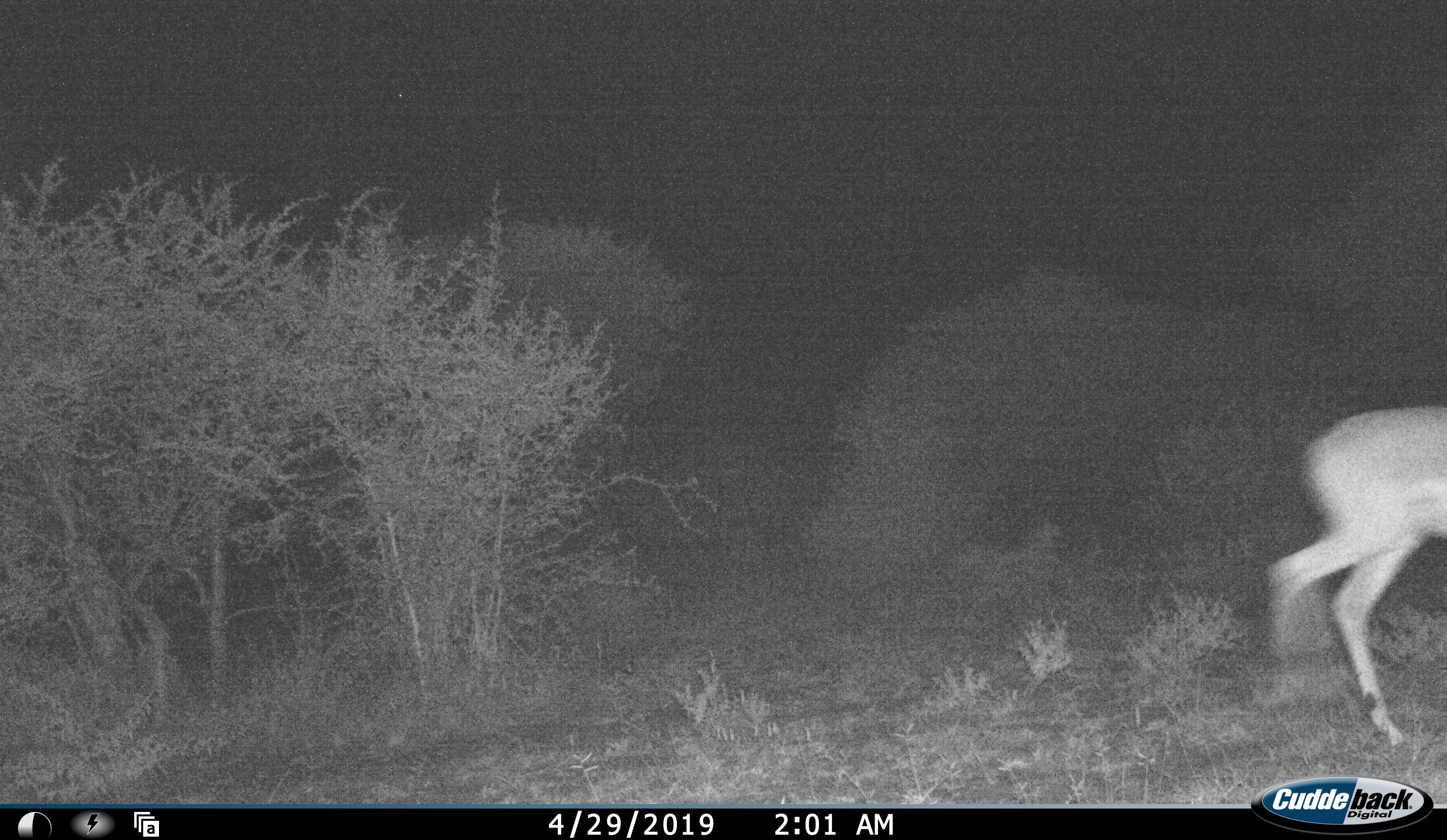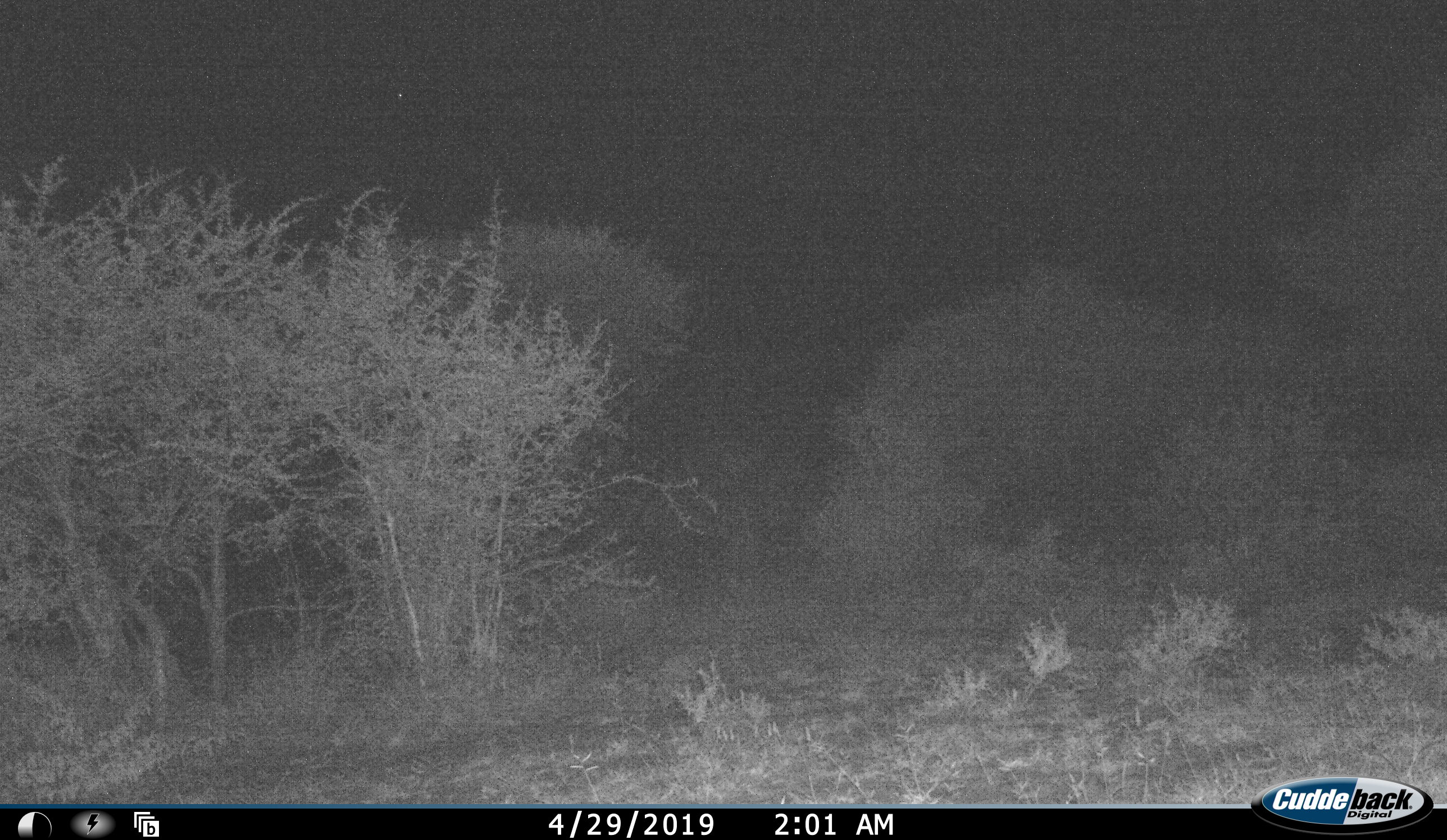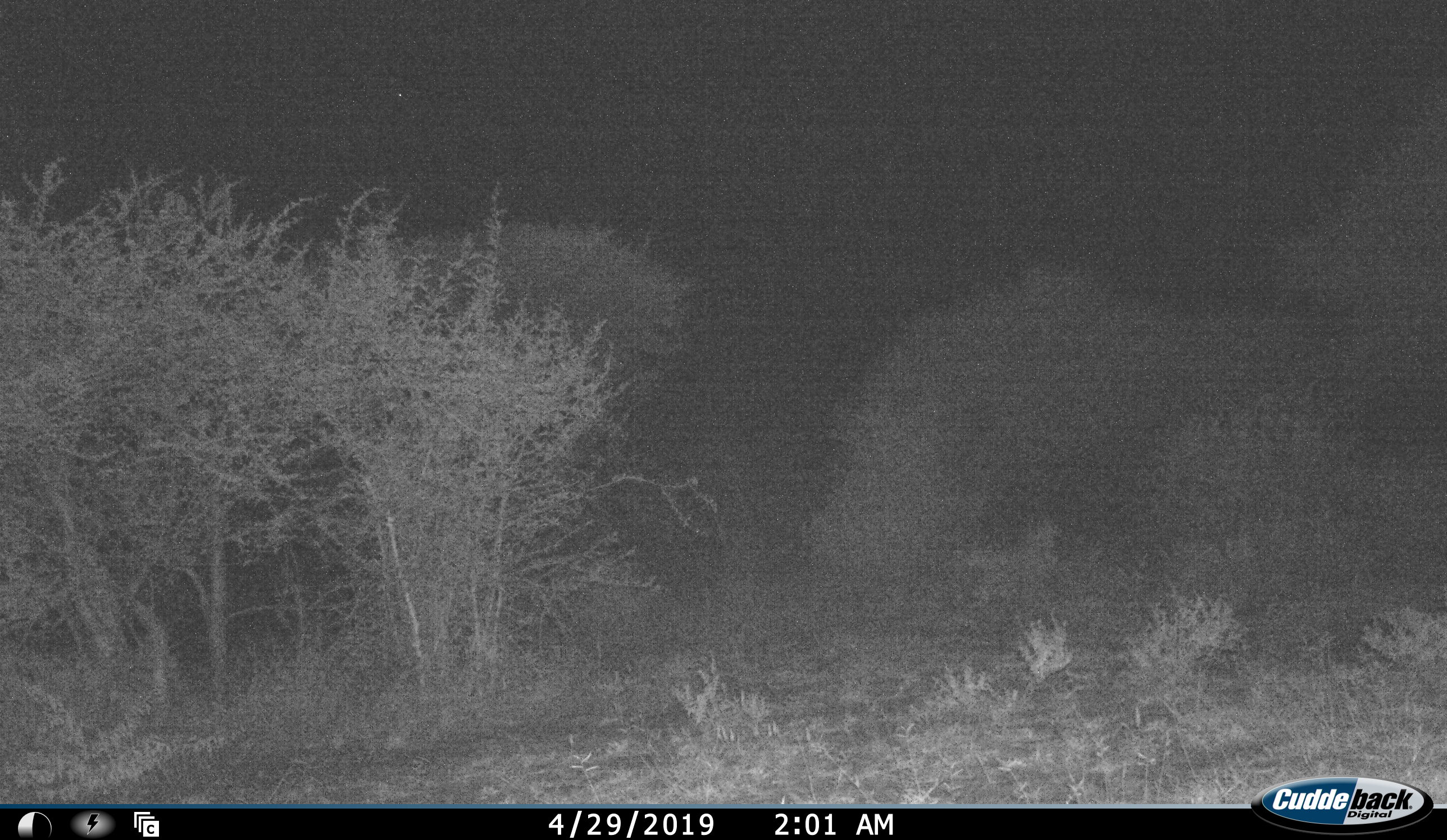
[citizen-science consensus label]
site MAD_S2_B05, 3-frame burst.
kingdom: Animalia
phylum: Chordata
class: Mammalia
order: Artiodactyla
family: Bovidae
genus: Aepyceros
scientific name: Aepyceros melampus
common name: impala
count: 1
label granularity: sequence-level